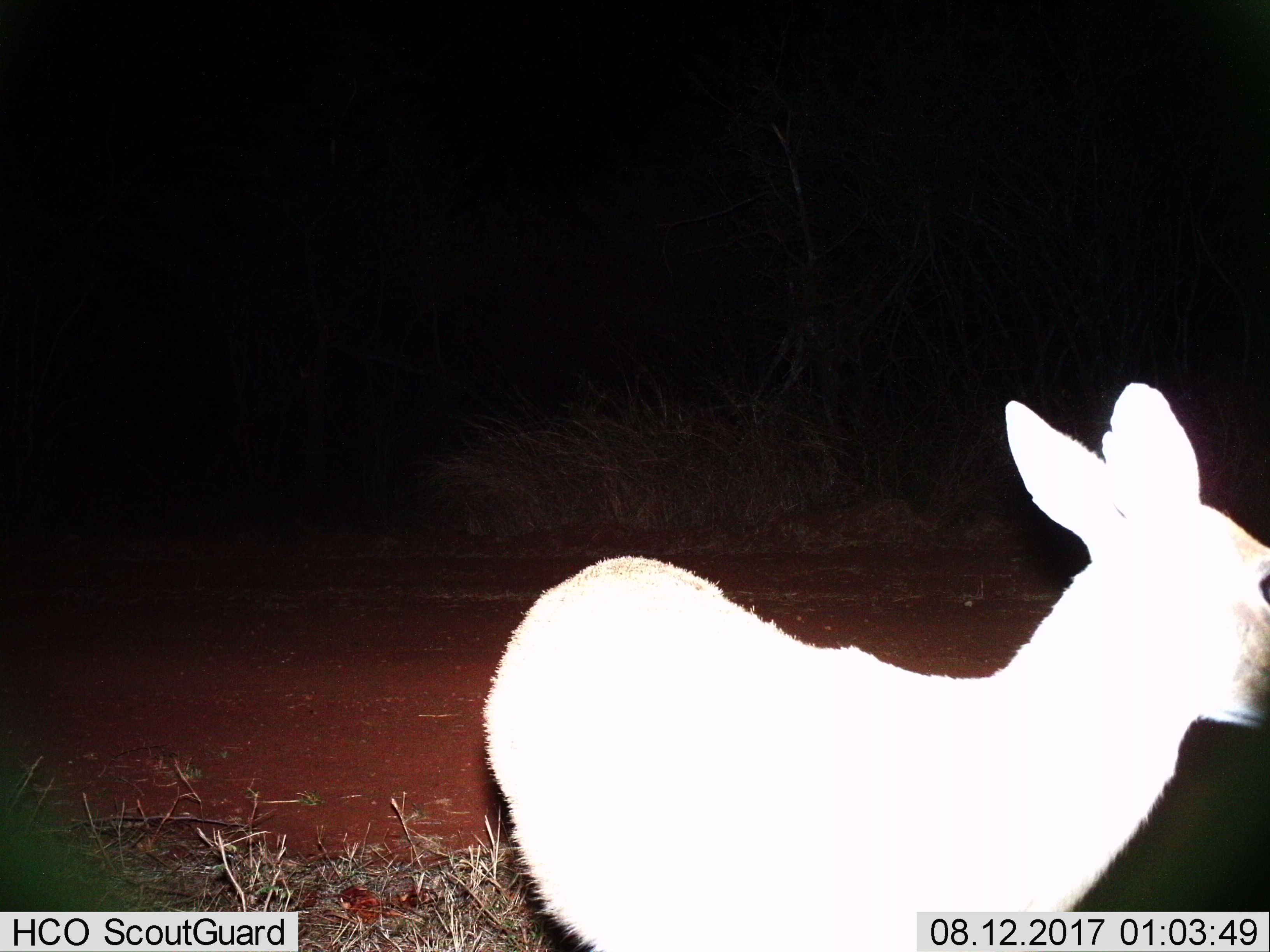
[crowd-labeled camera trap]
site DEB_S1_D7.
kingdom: Animalia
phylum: Chordata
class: Mammalia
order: Artiodactyla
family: Bovidae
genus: Sylvicapra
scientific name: Sylvicapra grimmia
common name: common duiker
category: duikercommongrey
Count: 1.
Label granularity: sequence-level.